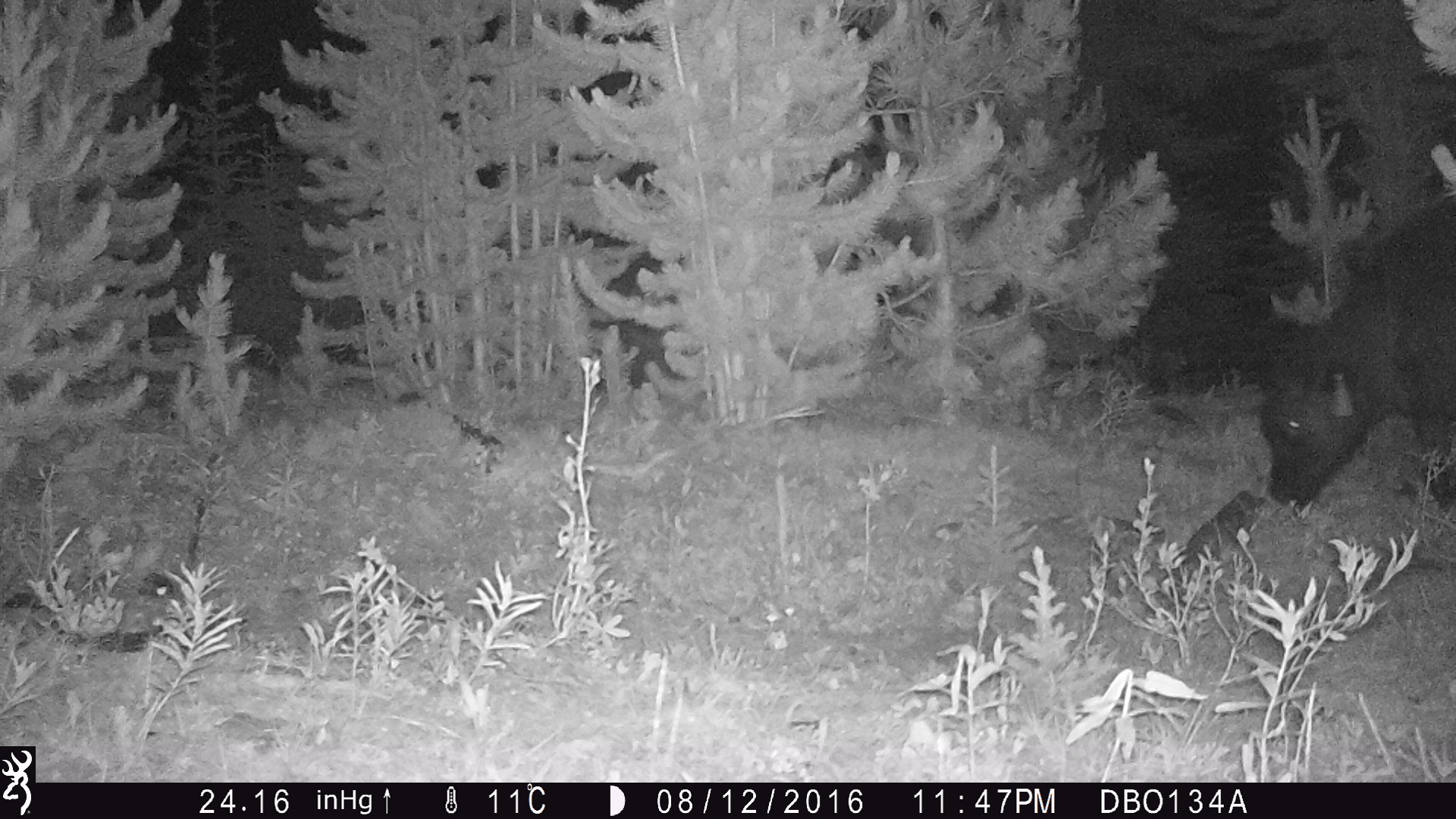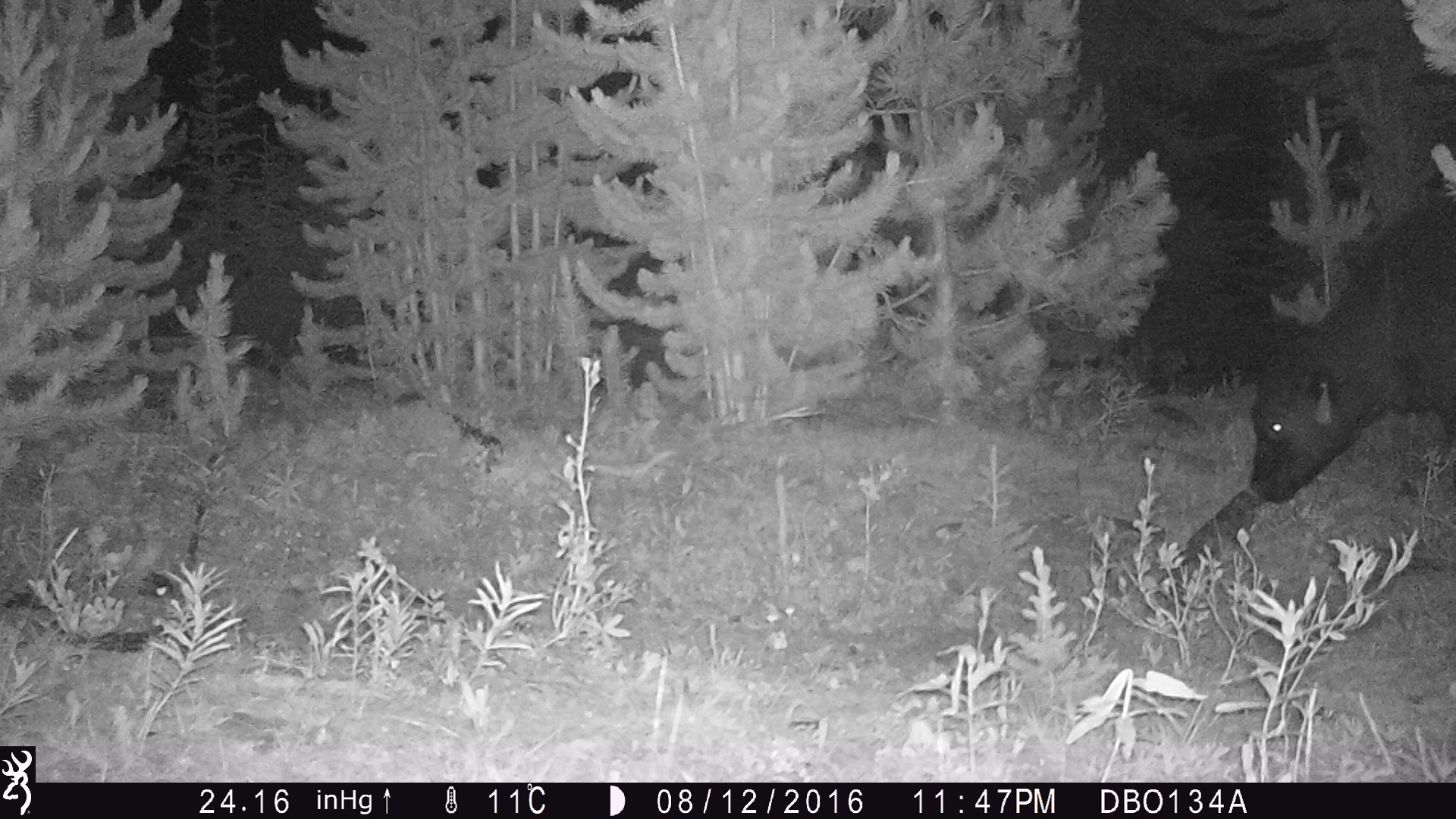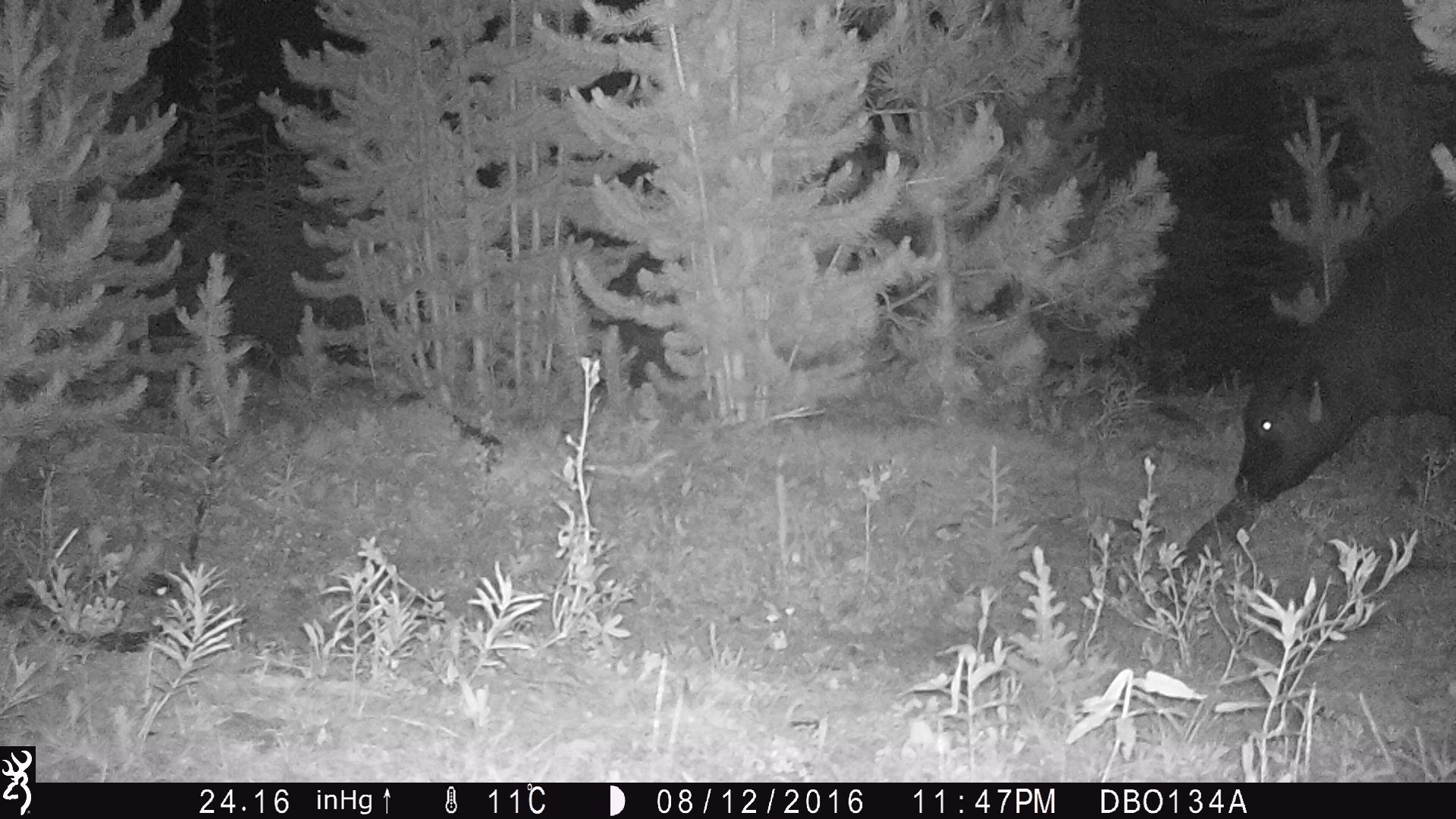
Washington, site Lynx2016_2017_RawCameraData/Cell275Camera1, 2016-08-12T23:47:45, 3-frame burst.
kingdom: Animalia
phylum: Chordata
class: Mammalia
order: Artiodactyla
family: Bovidae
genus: Bos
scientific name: Bos taurus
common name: domestic cattle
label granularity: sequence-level